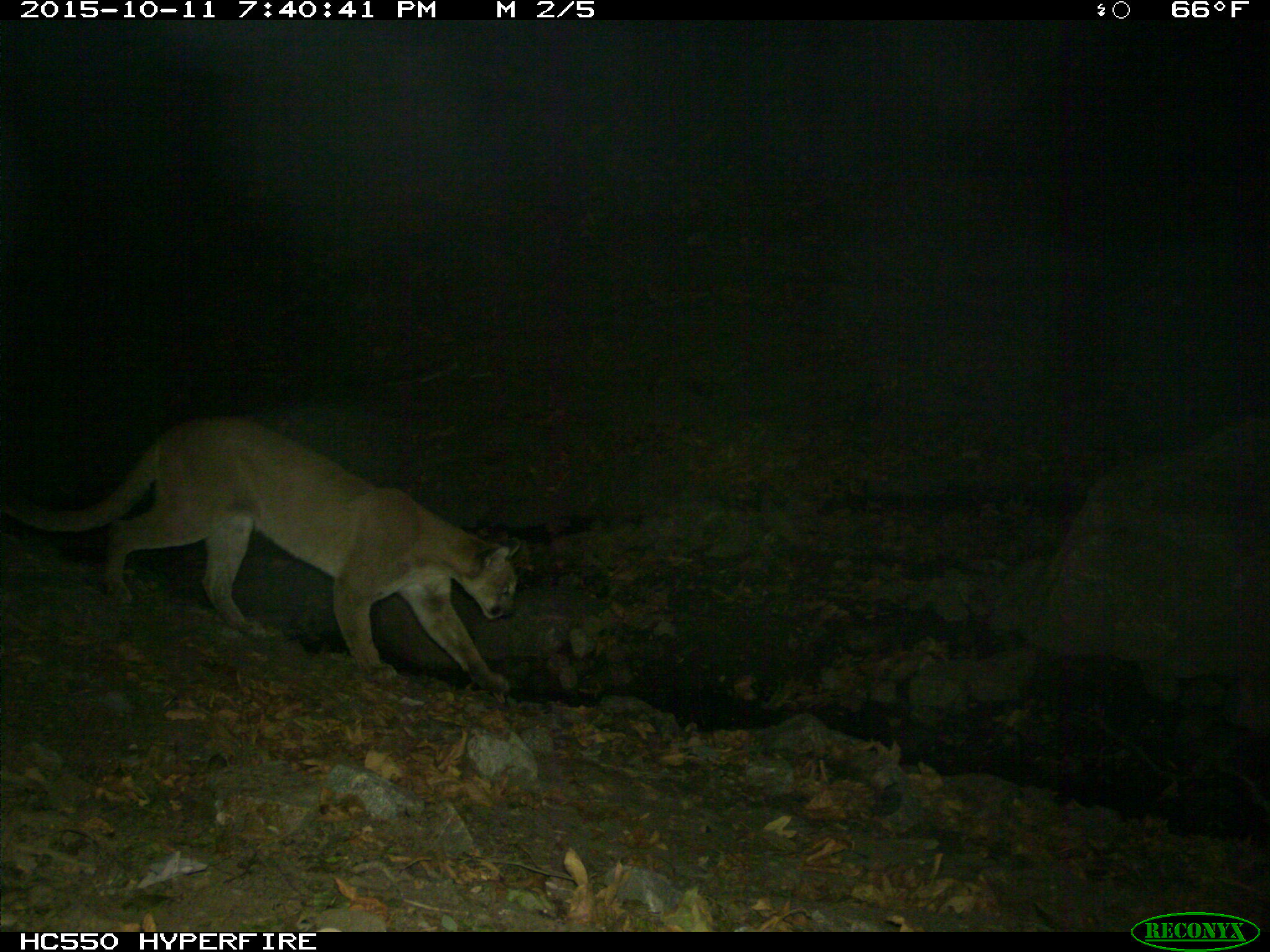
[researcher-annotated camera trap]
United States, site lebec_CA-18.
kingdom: Animalia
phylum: Chordata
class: Mammalia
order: Carnivora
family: Felidae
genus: Puma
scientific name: Puma concolor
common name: mountain lion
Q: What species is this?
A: Puma concolor (mountain lion).